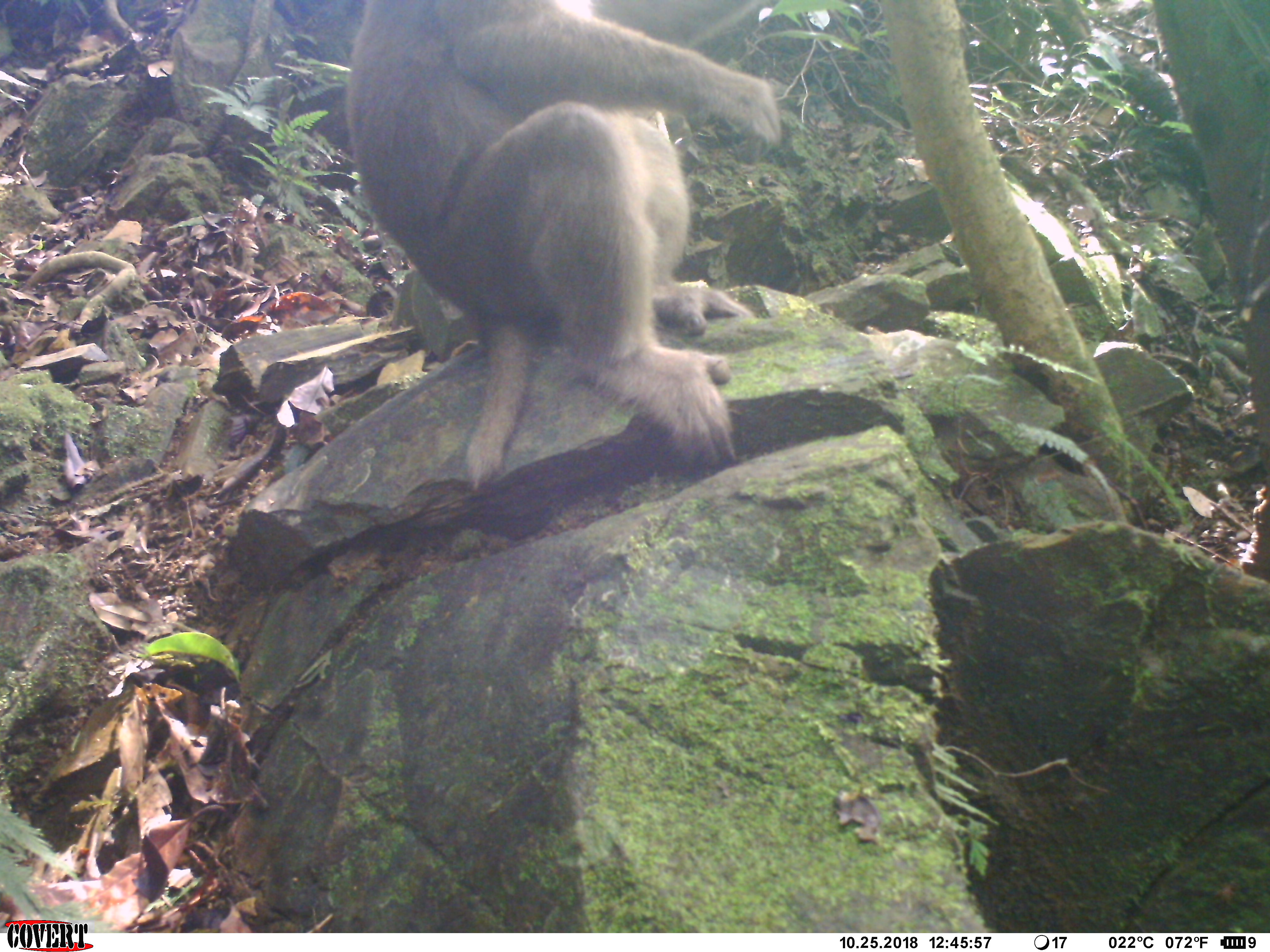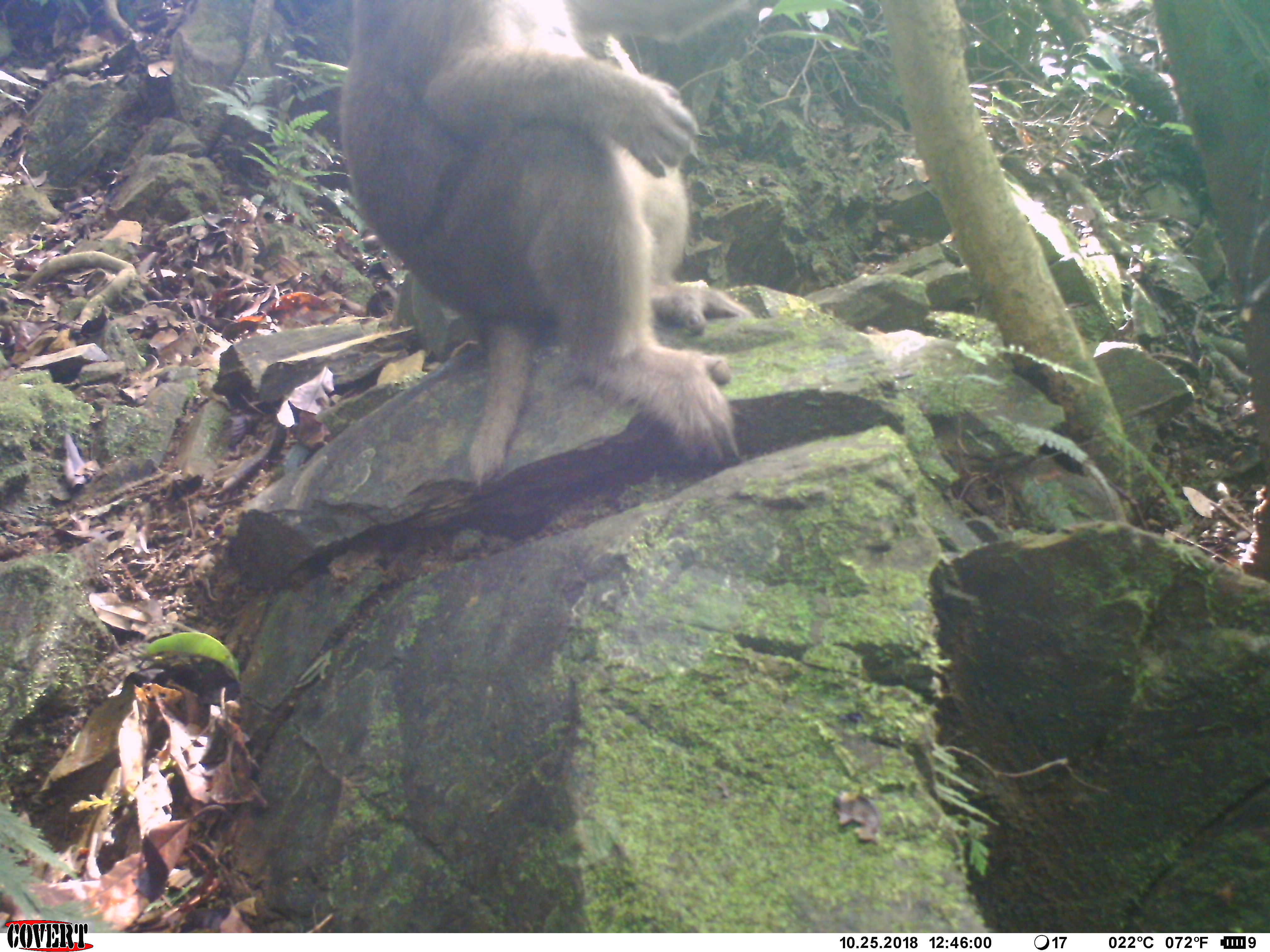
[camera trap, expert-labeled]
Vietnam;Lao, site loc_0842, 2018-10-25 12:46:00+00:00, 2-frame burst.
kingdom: Animalia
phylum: Chordata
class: Mammalia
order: Primates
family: Cercopithecidae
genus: Macaca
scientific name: Macaca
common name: macaque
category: macaque not stump tailed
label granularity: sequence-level